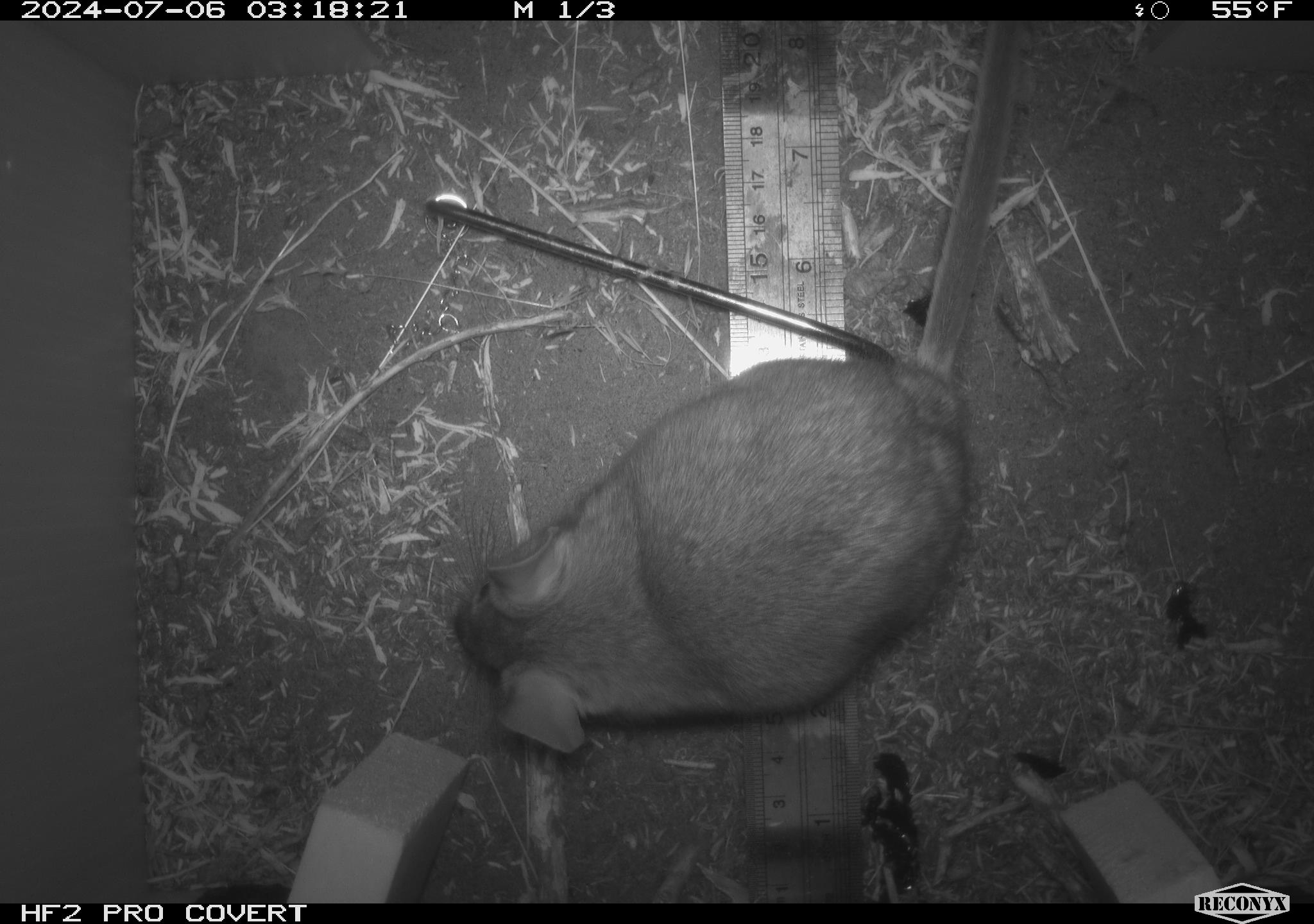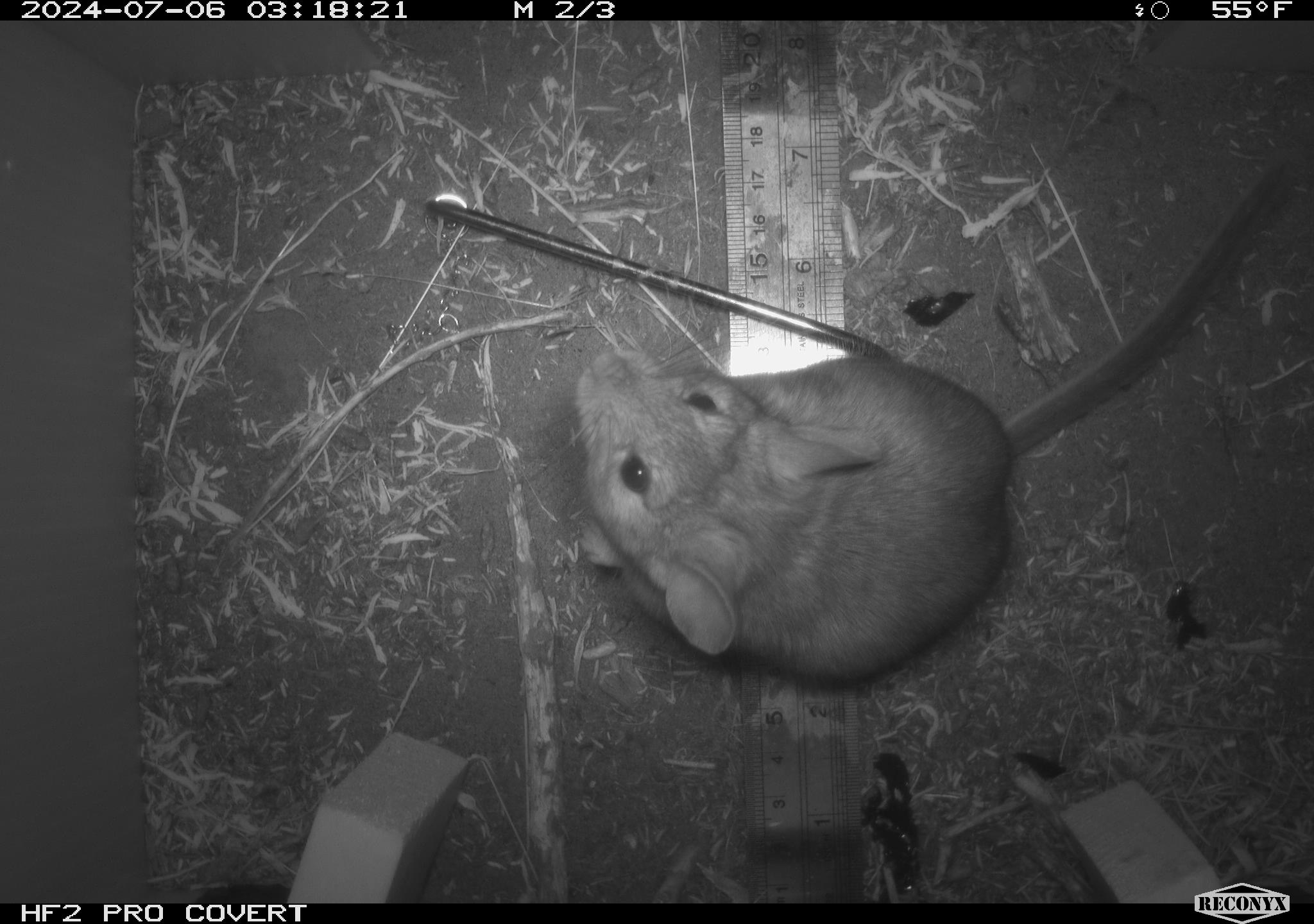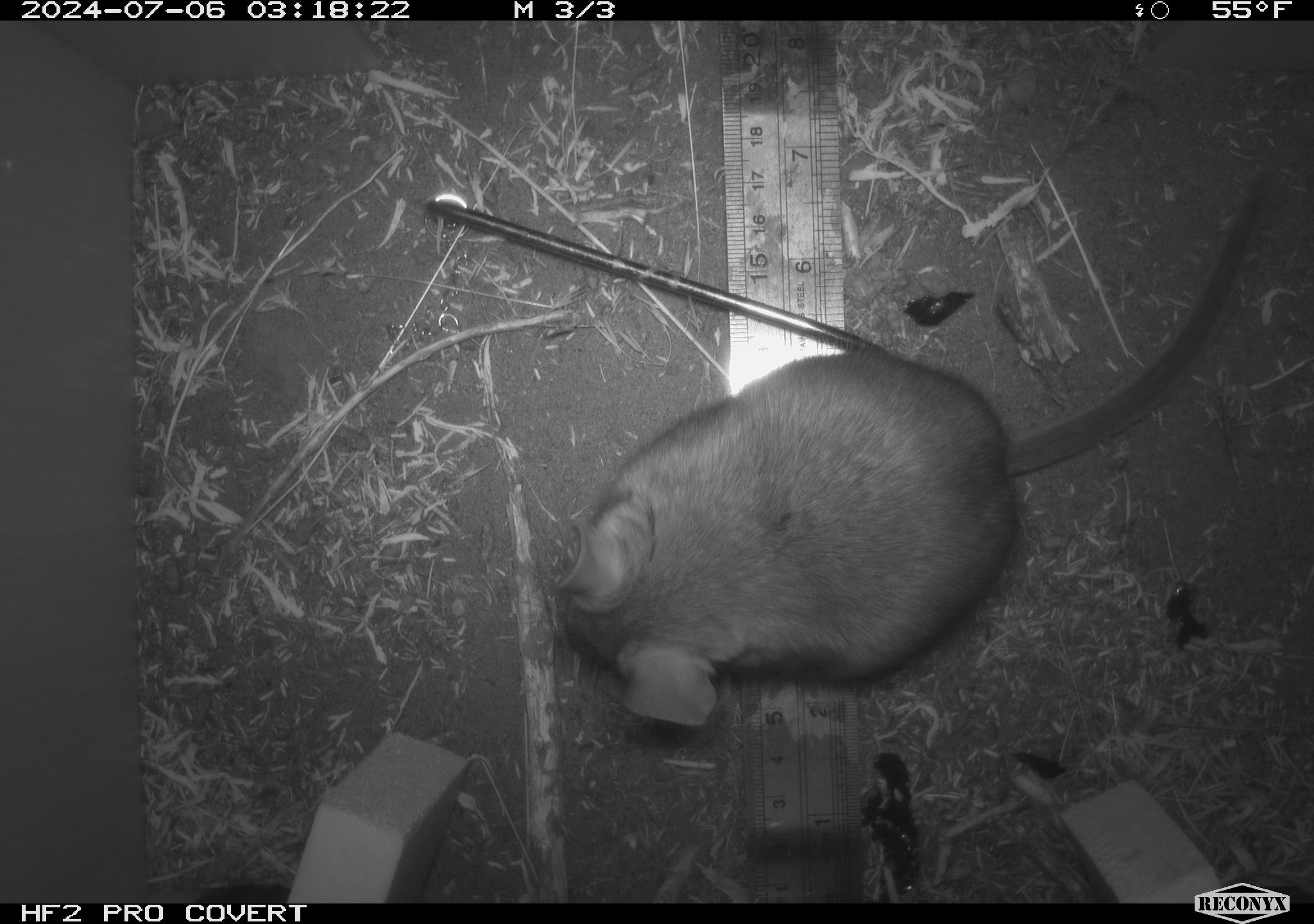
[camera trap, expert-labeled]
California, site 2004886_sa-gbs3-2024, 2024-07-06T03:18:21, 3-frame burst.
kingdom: Animalia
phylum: Chordata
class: Mammalia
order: Rodentia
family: Cricetidae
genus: Neotoma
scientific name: Neotoma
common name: pack rat or woodrat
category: neotoma species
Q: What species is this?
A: Neotoma species (pack rat or woodrat) (Neotoma).